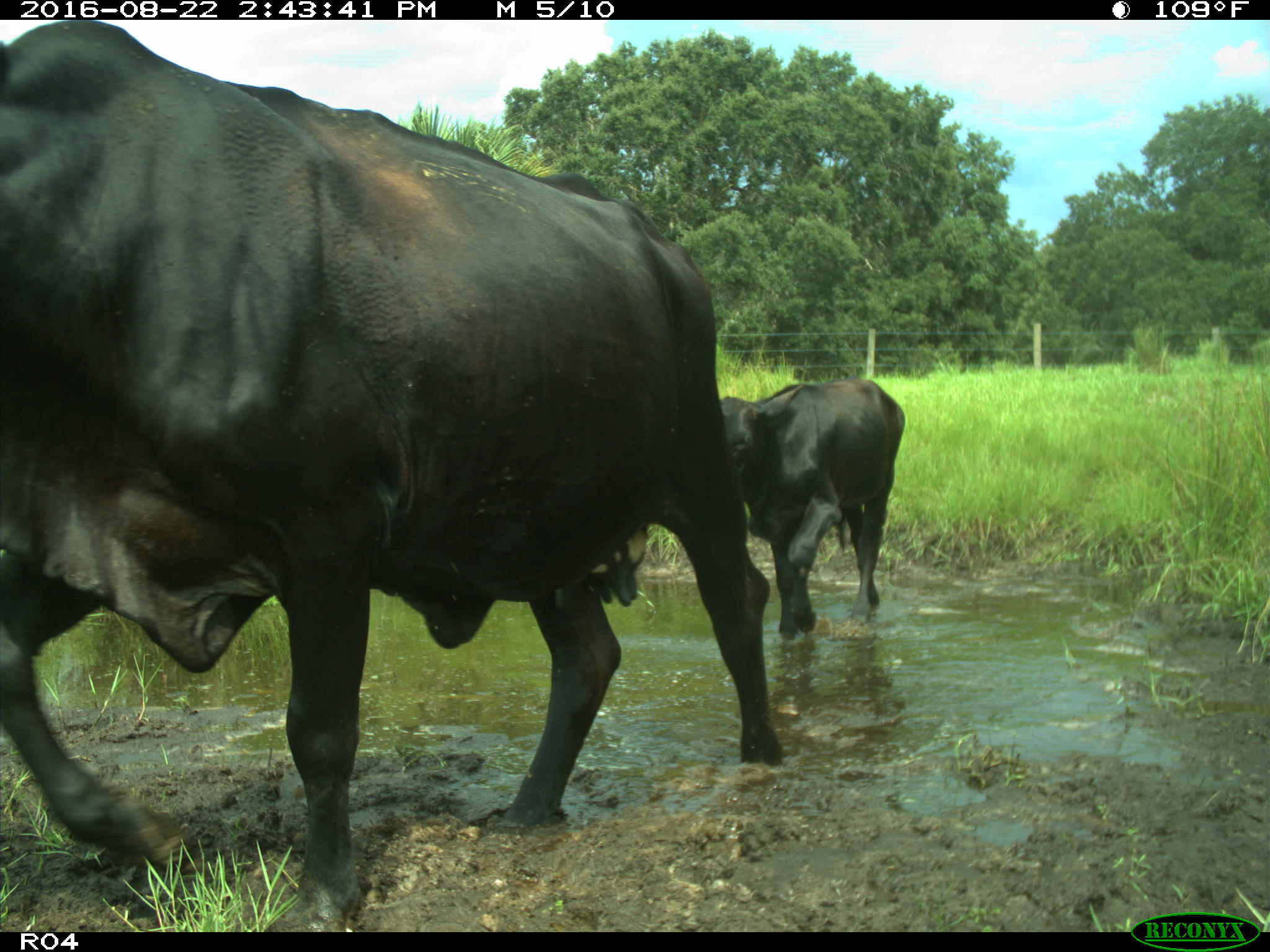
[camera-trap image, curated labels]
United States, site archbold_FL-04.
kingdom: Animalia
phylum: Chordata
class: Mammalia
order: Artiodactyla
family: Bovidae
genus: Bos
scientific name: Bos taurus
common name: domestic cow